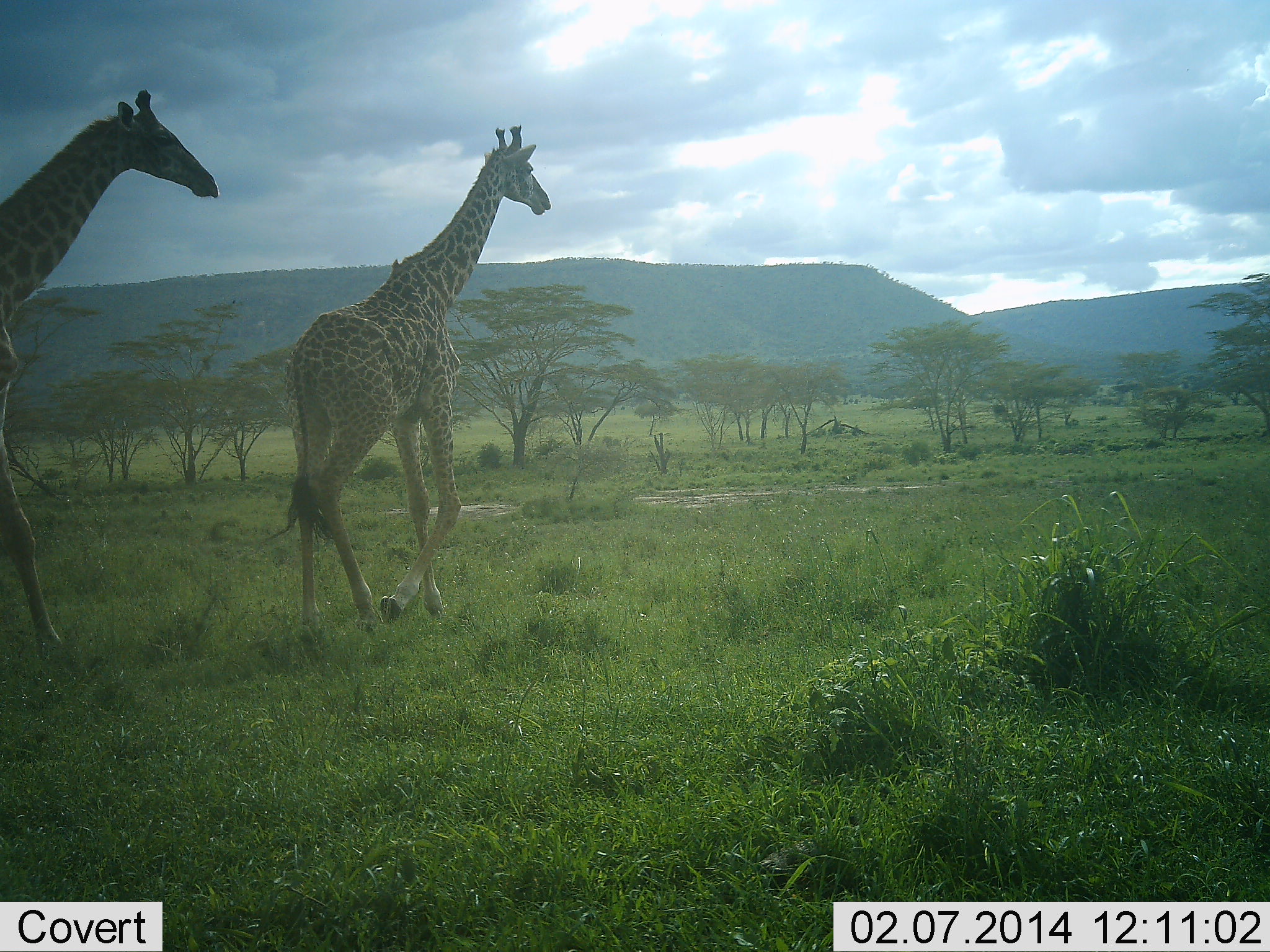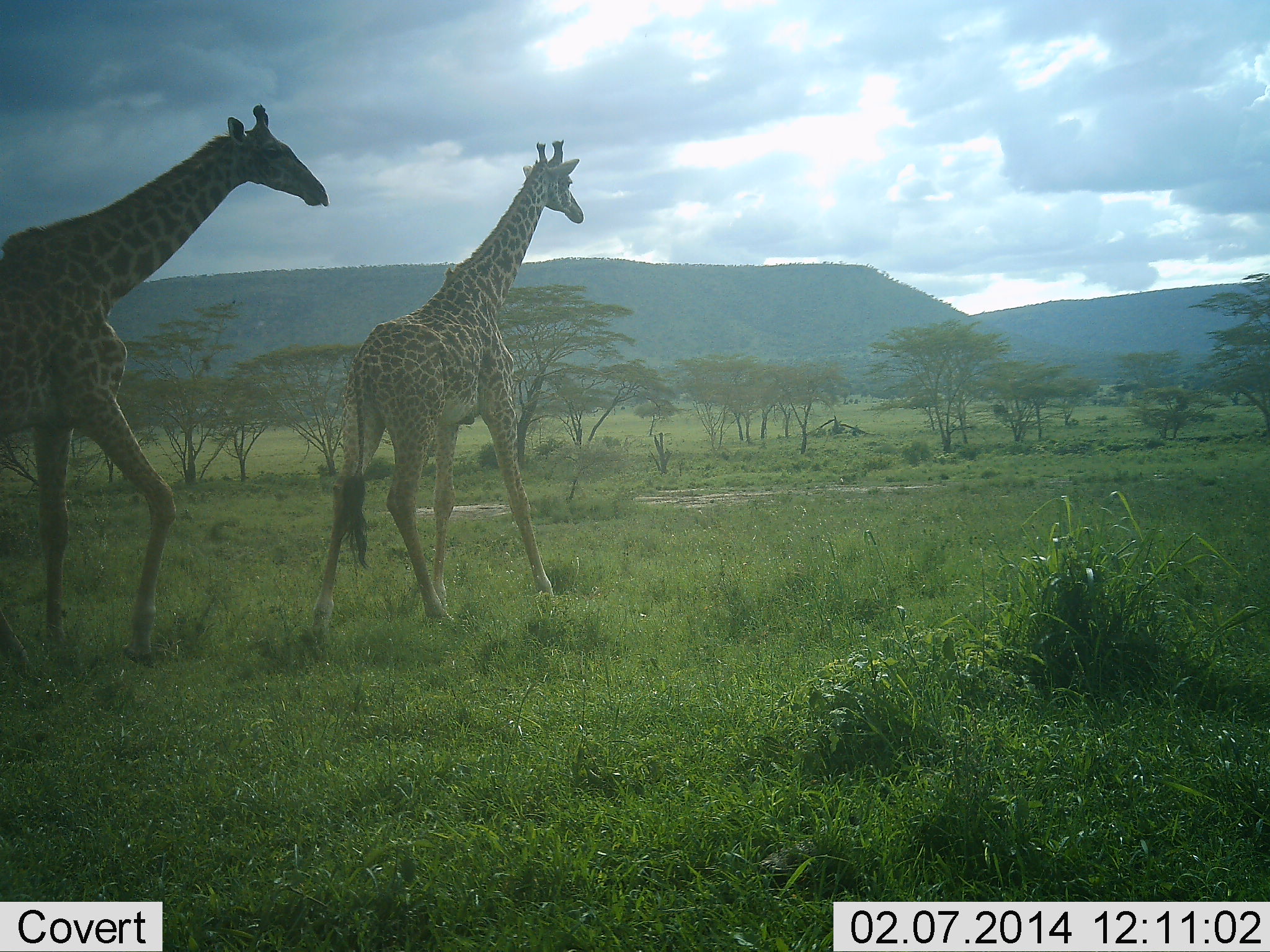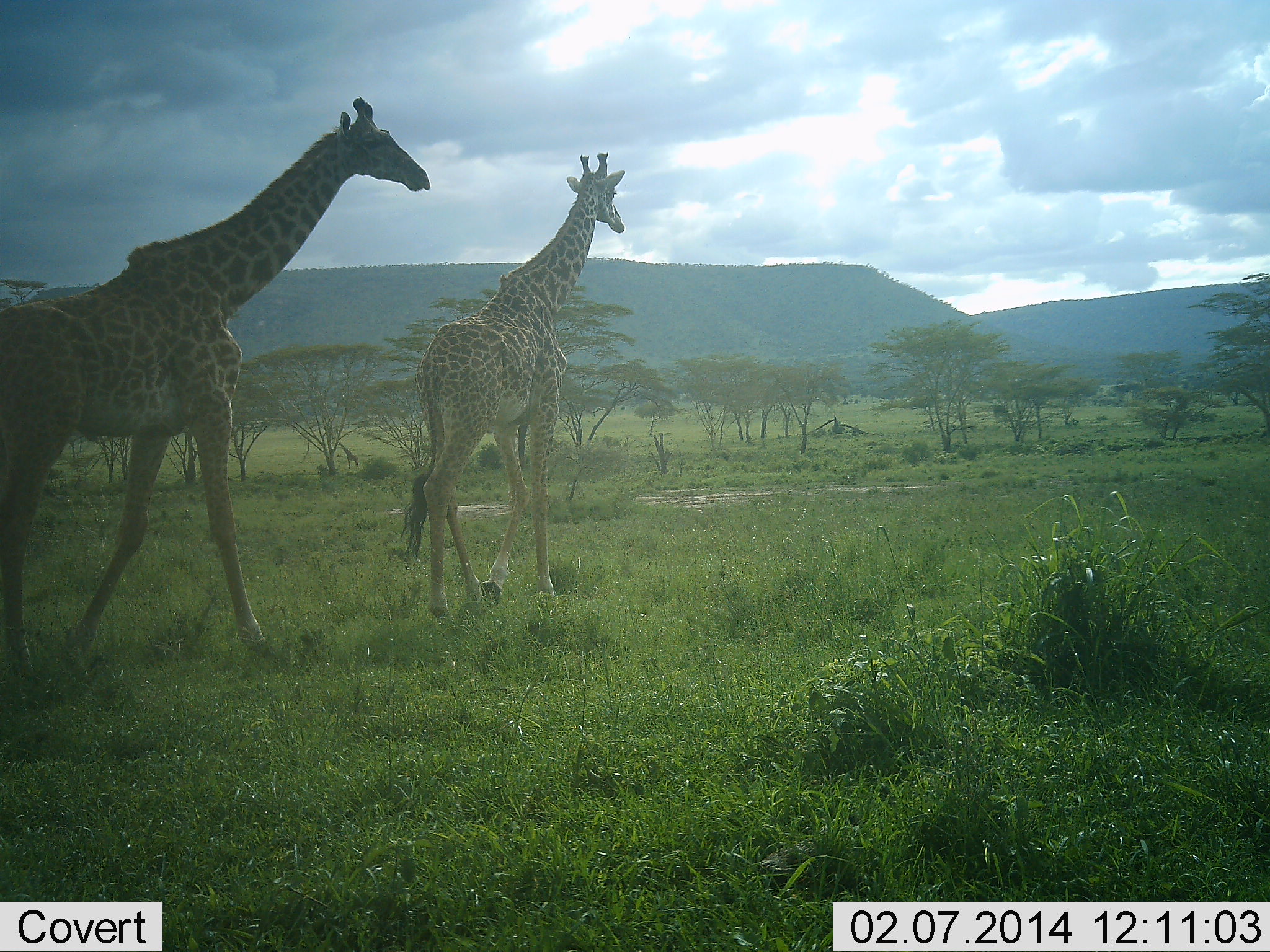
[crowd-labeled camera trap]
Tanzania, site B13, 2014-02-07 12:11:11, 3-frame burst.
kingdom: Animalia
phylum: Chordata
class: Mammalia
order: Artiodactyla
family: Giraffidae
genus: Giraffa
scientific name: Giraffa camelopardalis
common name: giraffe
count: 2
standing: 10%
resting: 0%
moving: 100%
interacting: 0%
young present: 10%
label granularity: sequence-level